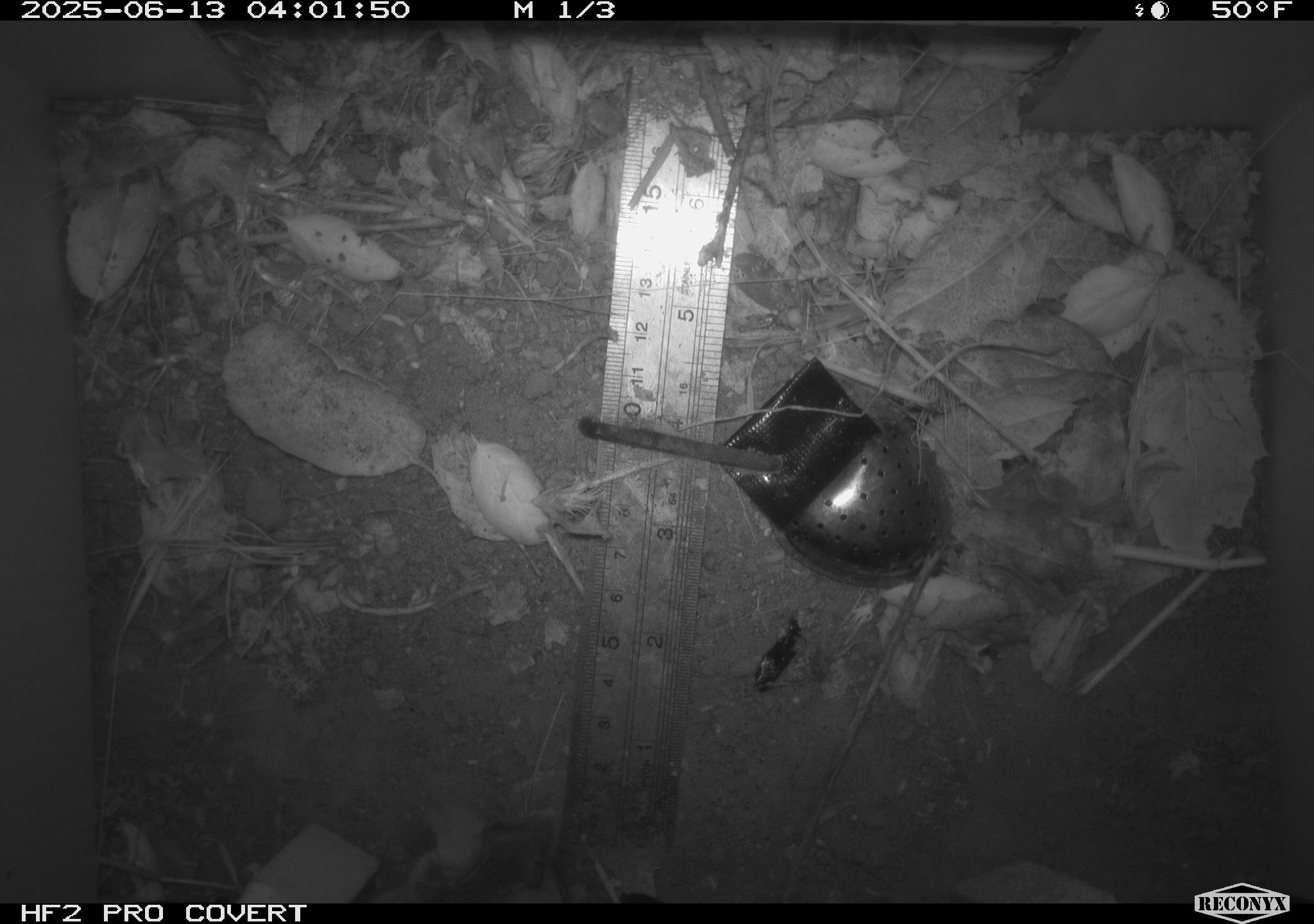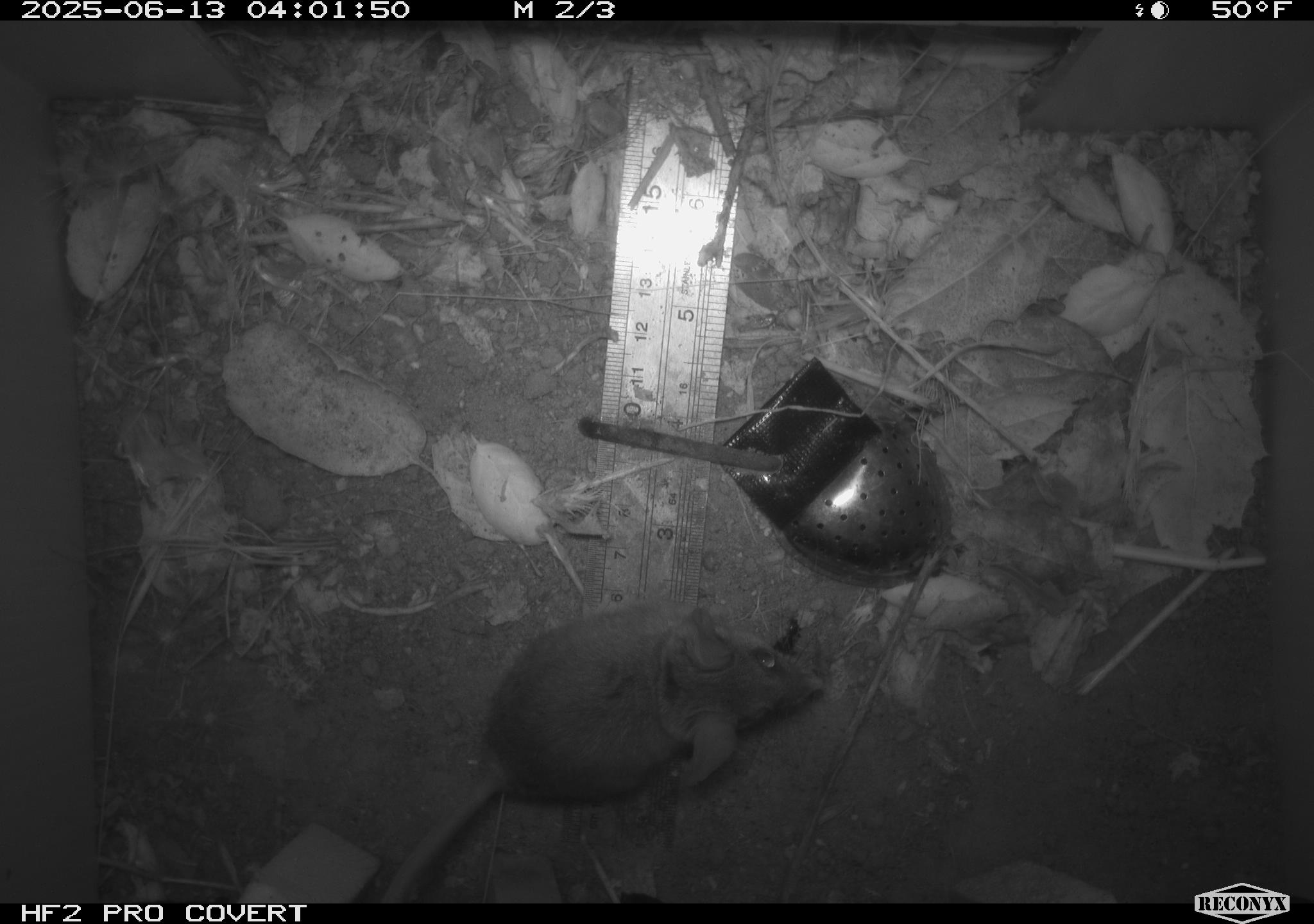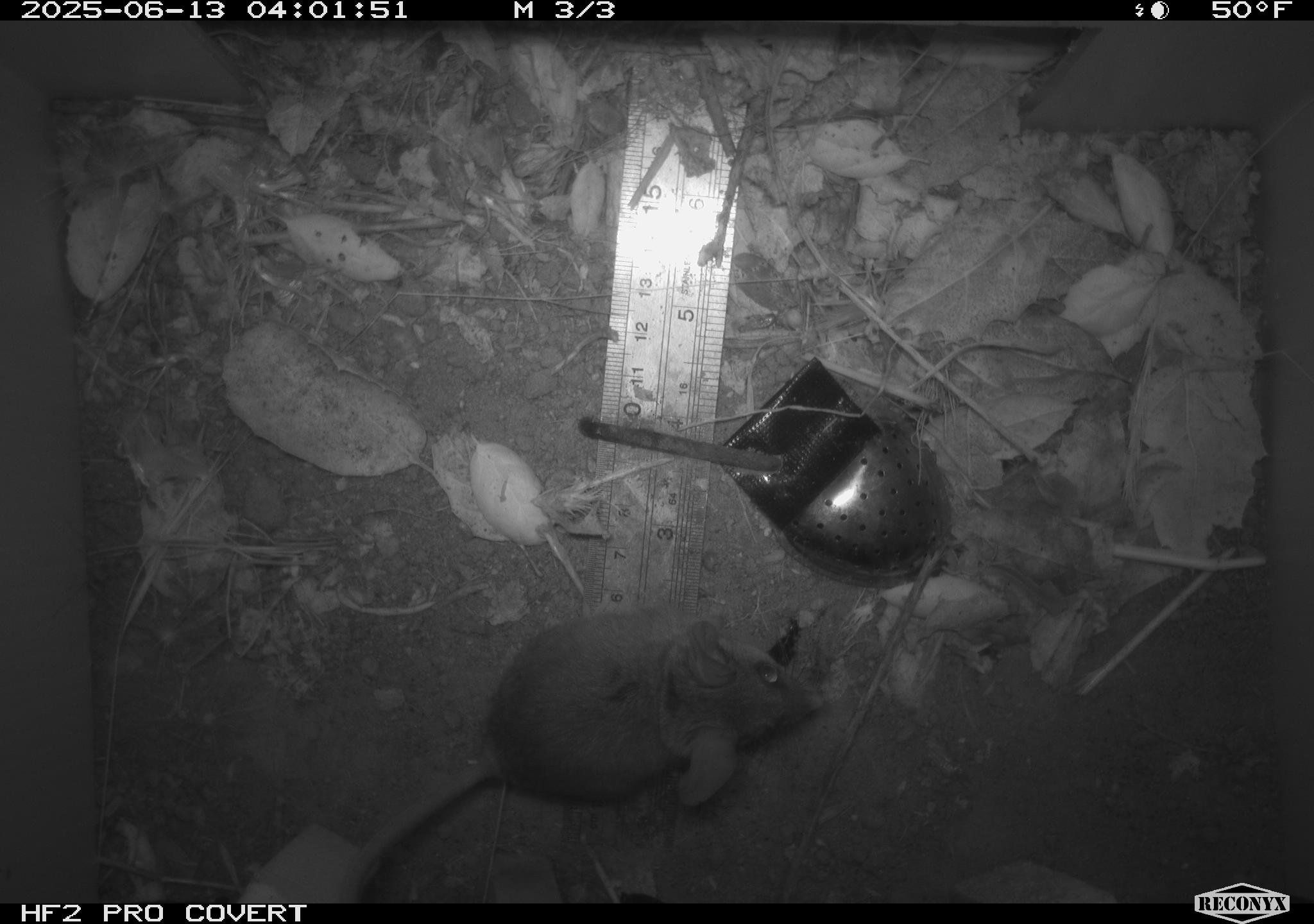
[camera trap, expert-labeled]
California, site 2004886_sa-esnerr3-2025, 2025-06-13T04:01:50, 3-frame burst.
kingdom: Animalia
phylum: Chordata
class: Mammalia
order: Rodentia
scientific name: Rodentia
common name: rodent